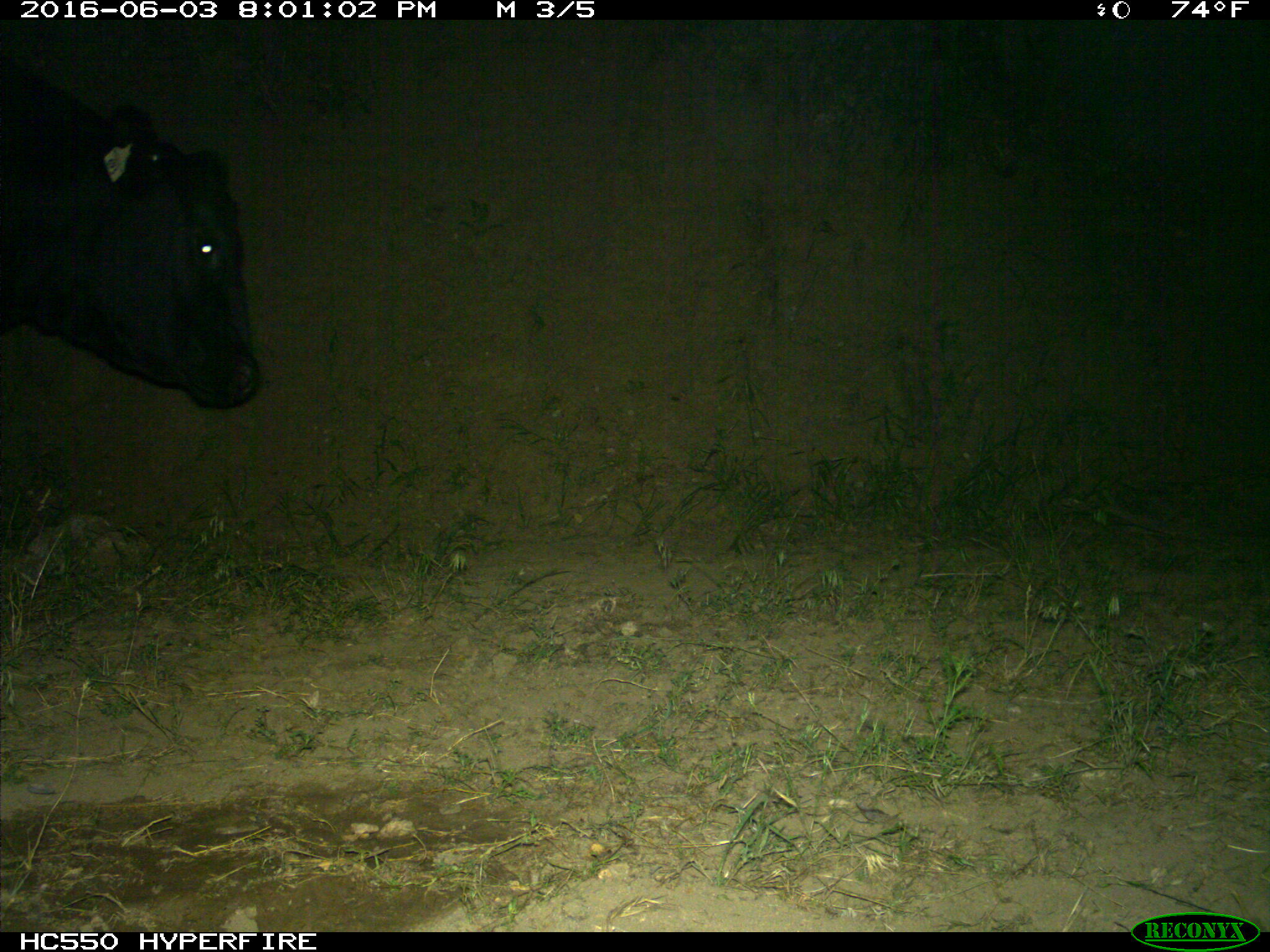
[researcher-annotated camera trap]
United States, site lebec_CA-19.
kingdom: Animalia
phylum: Chordata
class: Mammalia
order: Artiodactyla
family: Bovidae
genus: Bos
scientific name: Bos taurus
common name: domestic cow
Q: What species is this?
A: Bos taurus (domestic cow).